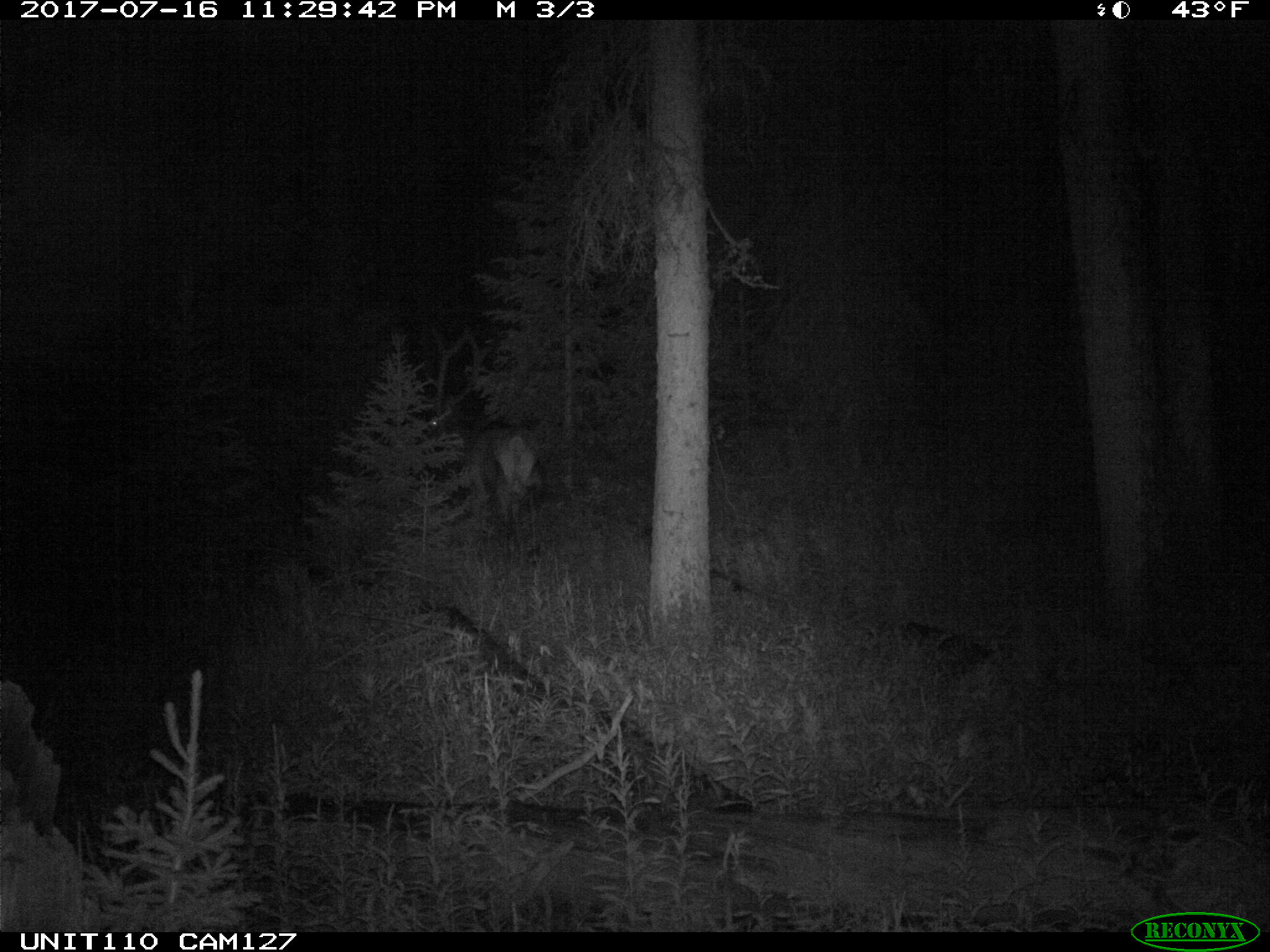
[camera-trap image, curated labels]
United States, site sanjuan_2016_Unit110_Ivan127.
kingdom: Animalia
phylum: Chordata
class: Mammalia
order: Artiodactyla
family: Cervidae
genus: Cervus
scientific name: Cervus elaphus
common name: red deer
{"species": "Cervus elaphus (red deer)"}